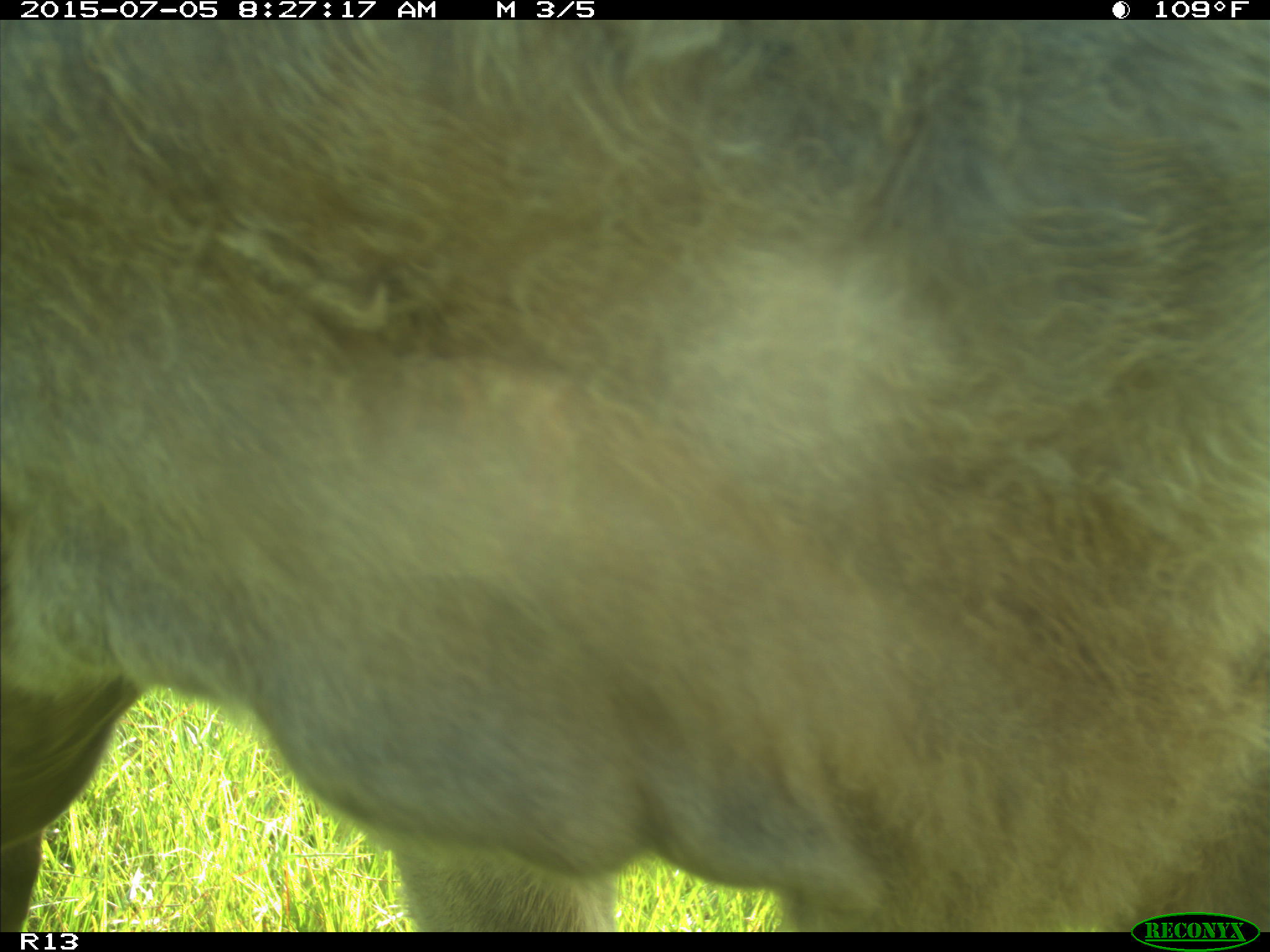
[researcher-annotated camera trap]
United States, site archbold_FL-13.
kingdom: Animalia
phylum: Chordata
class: Mammalia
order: Artiodactyla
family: Bovidae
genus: Bos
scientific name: Bos taurus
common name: domestic cow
Bos taurus (domestic cow).